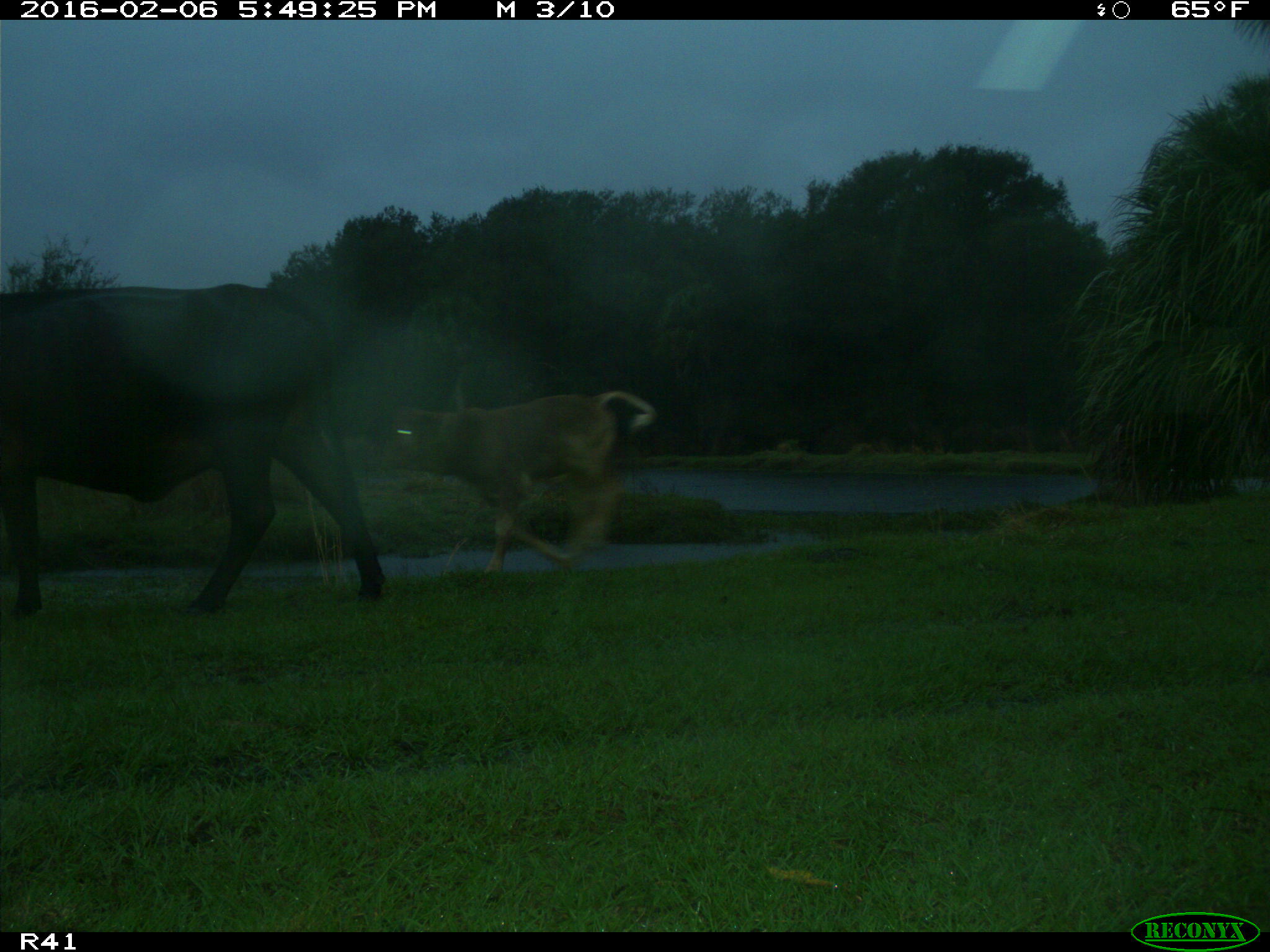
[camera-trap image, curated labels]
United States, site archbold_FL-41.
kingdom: Animalia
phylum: Chordata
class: Mammalia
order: Artiodactyla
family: Bovidae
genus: Bos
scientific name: Bos taurus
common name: domestic cow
Bos taurus (domestic cow).